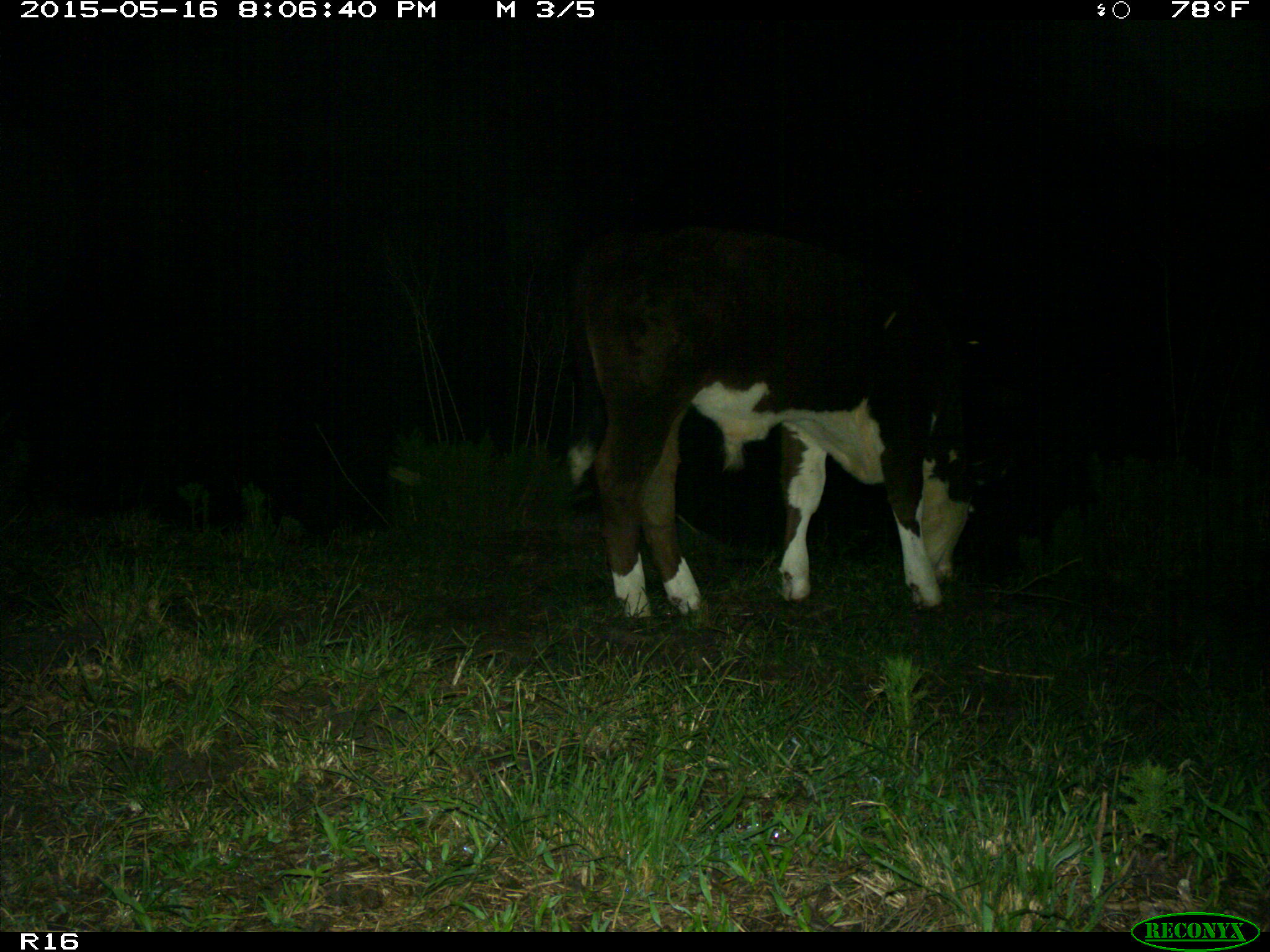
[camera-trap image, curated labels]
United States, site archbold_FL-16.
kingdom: Animalia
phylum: Chordata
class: Mammalia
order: Artiodactyla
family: Bovidae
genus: Bos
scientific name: Bos taurus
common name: domestic cow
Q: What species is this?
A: Bos taurus (domestic cow).